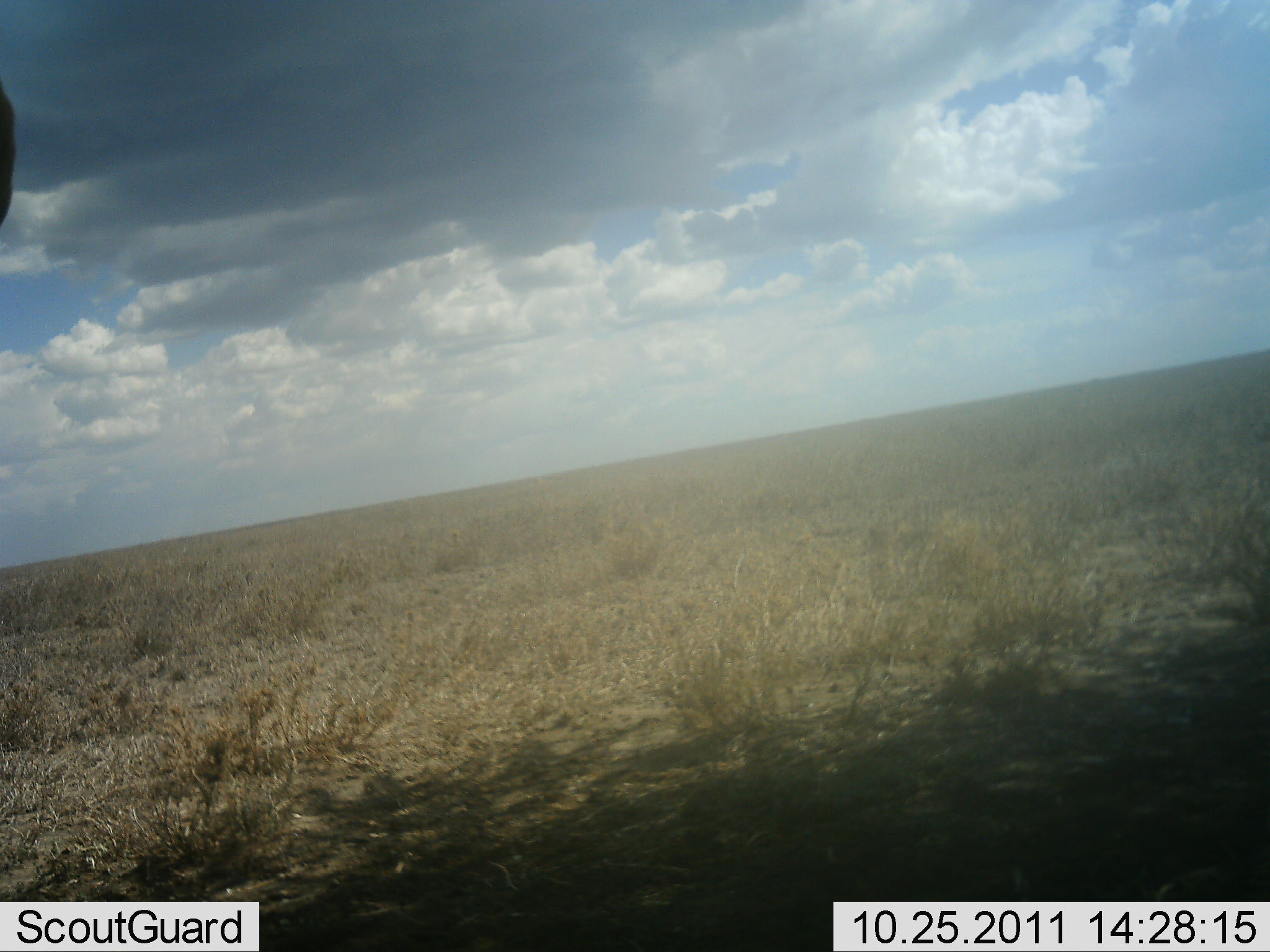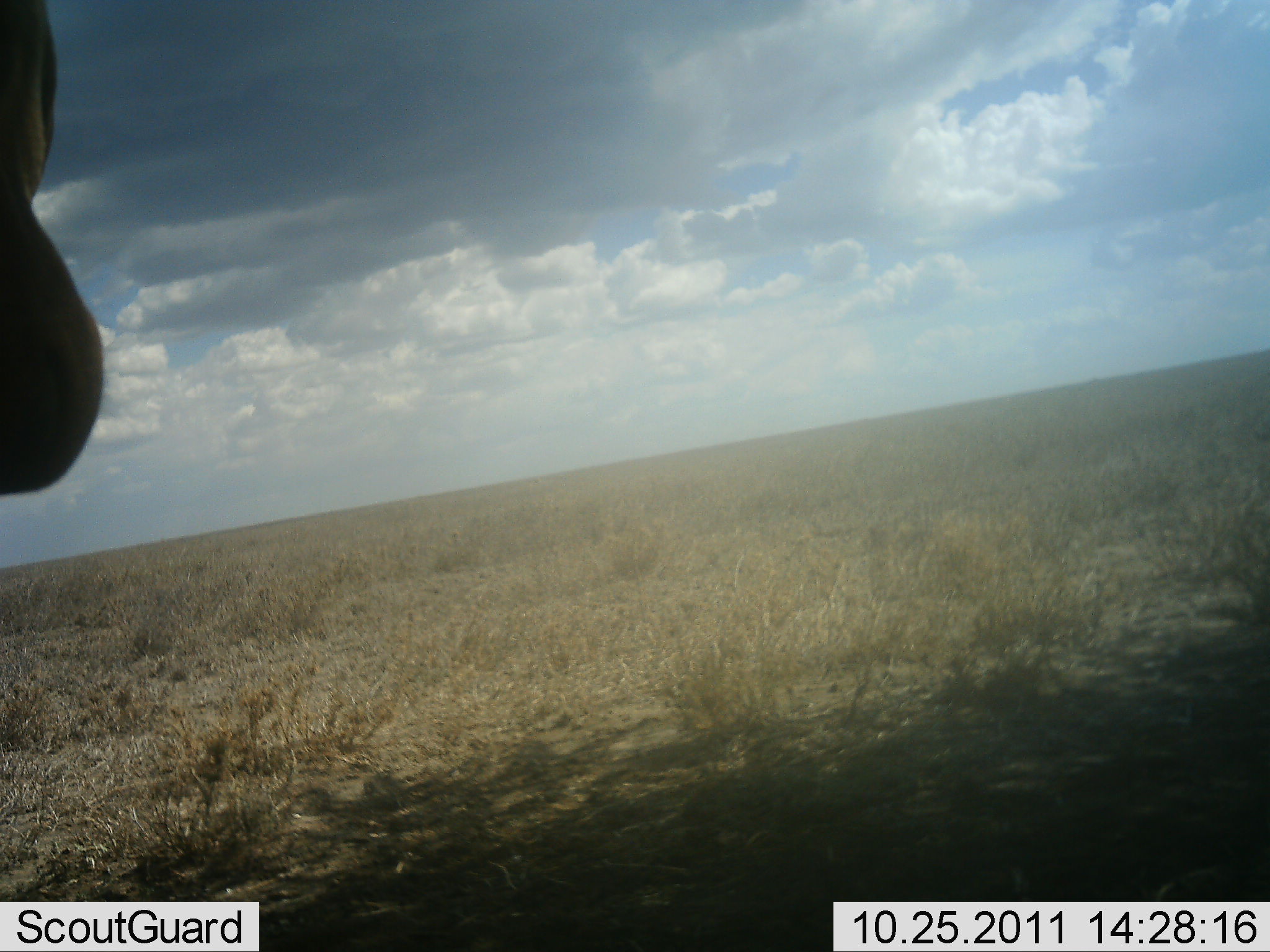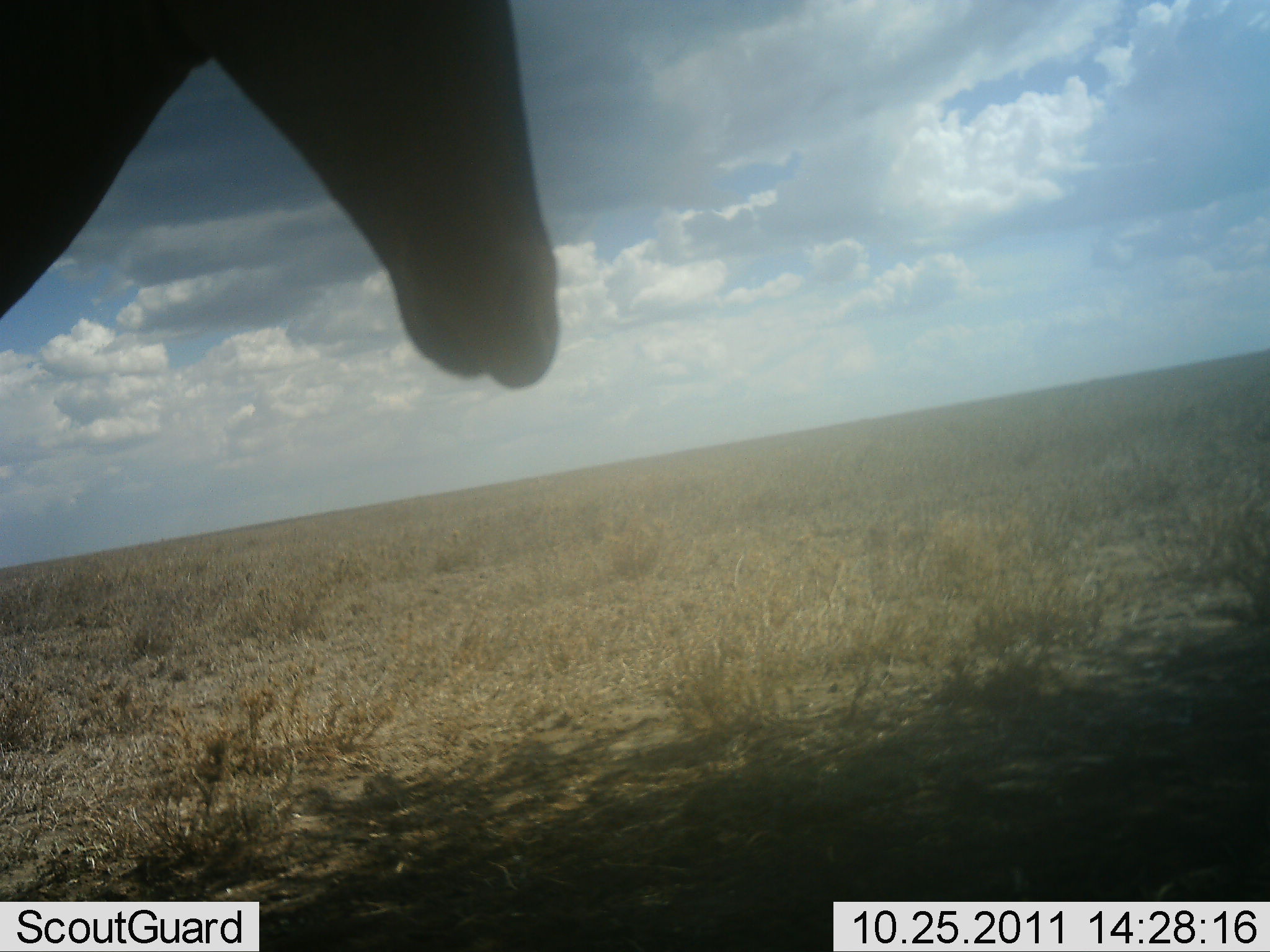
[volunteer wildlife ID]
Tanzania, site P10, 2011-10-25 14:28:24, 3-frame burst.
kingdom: Animalia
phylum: Chordata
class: Mammalia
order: Artiodactyla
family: Bovidae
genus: Alcelaphus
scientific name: Alcelaphus buselaphus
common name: hartebeest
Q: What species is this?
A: Hartebeest (Alcelaphus buselaphus).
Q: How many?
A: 1.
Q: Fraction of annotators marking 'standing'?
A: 82%.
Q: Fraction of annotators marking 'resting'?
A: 0%.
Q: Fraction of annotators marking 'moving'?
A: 18%.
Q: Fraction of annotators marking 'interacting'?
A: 0%.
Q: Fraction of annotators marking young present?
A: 0%.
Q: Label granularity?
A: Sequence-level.